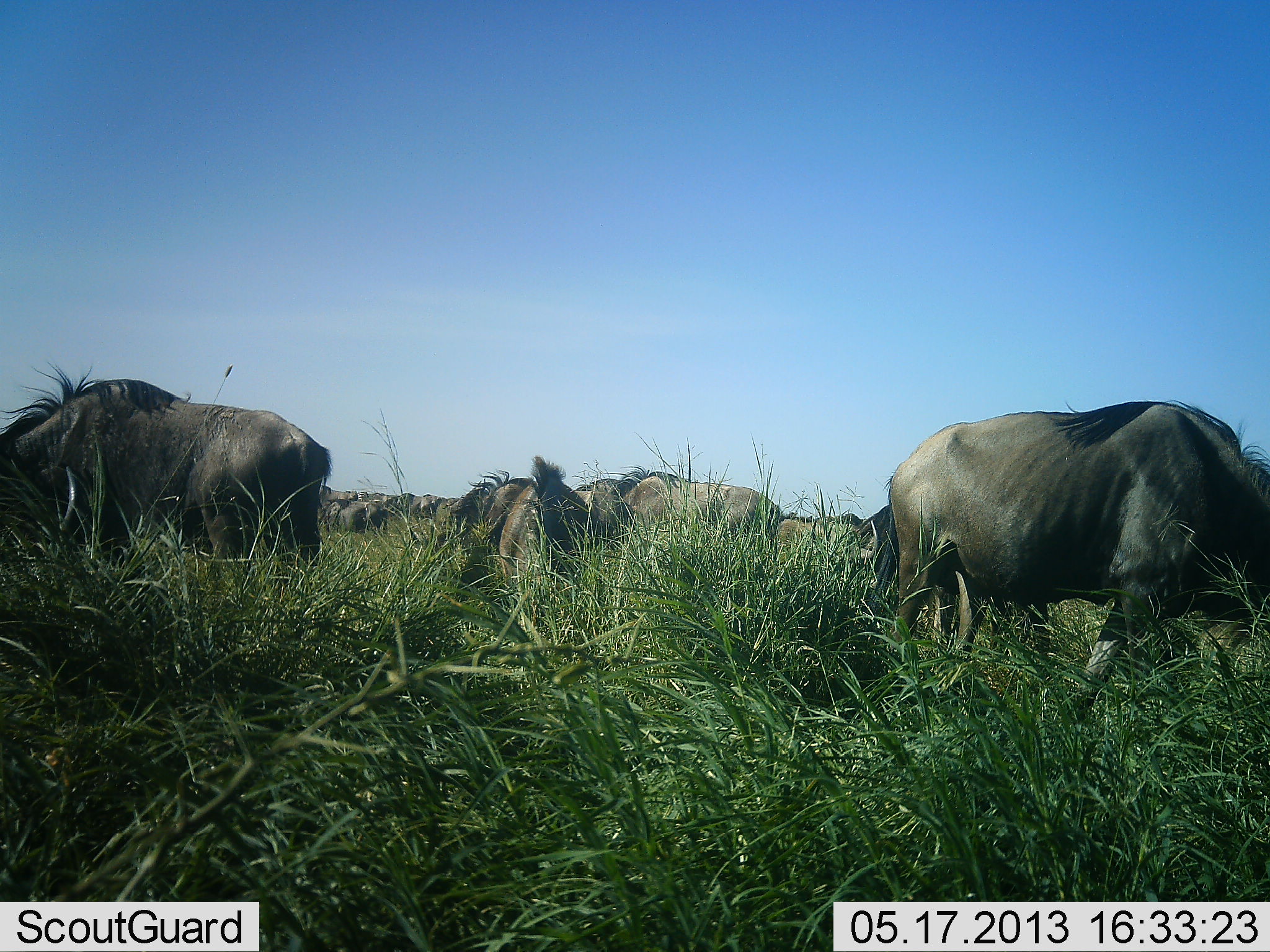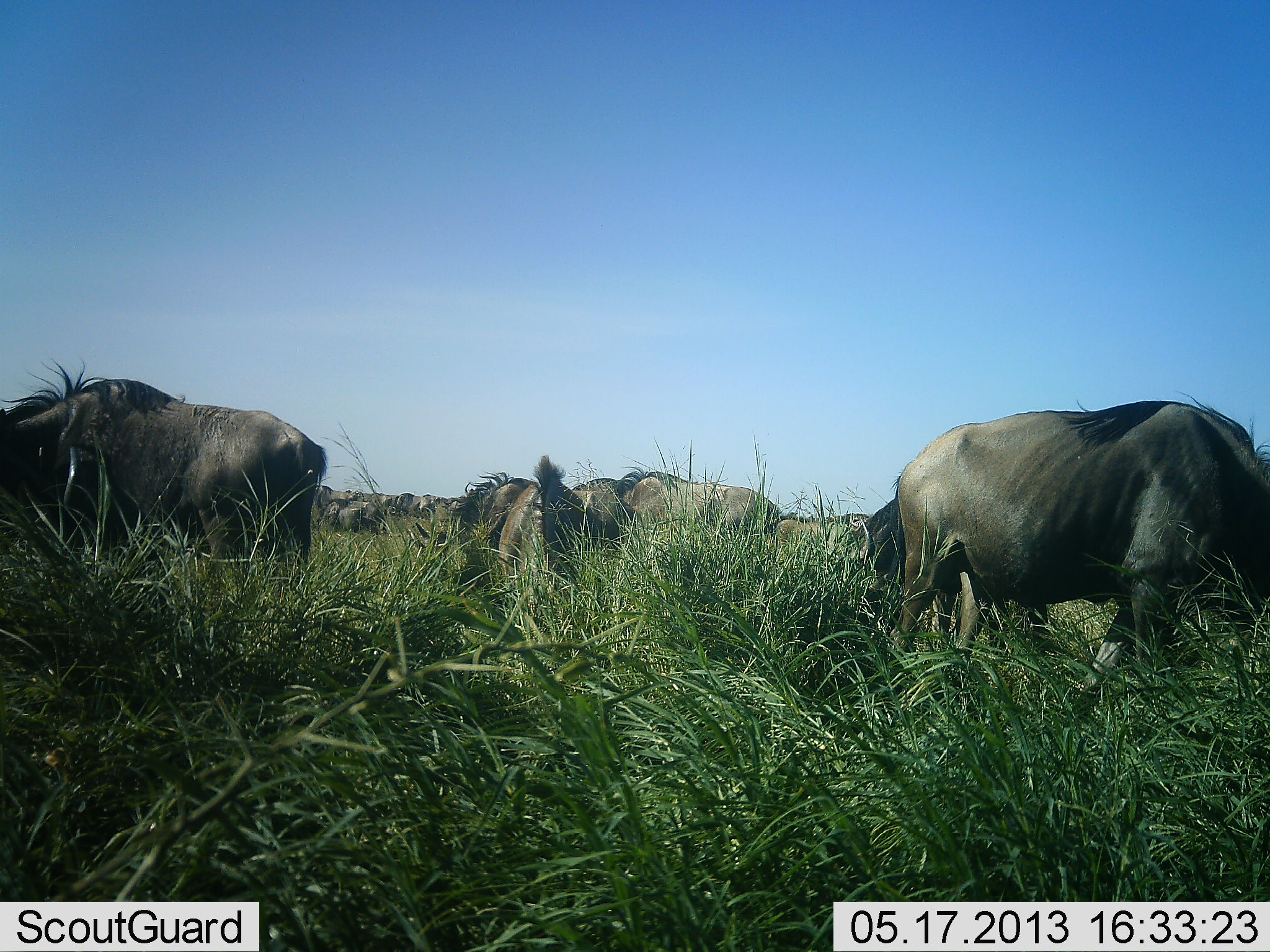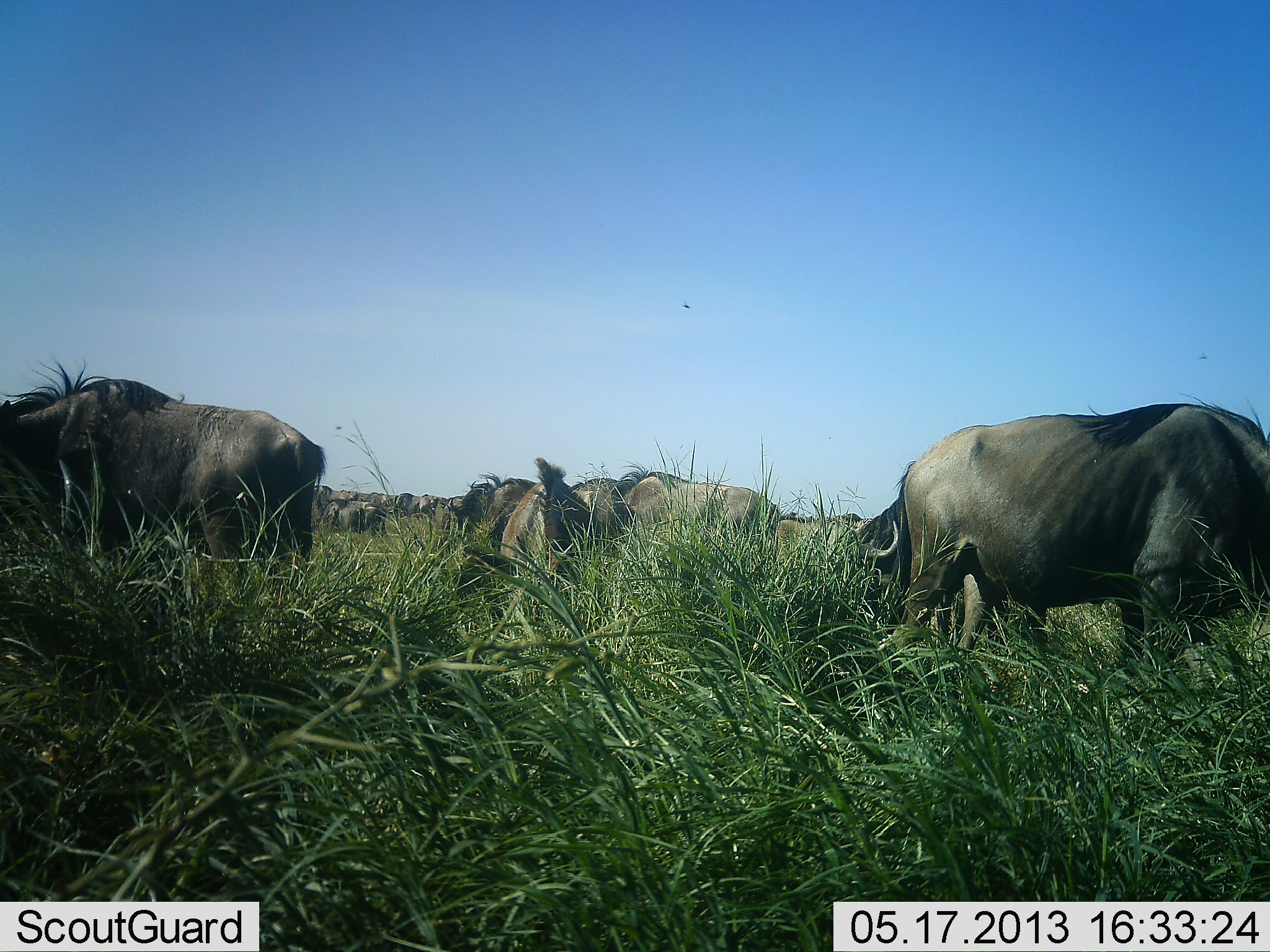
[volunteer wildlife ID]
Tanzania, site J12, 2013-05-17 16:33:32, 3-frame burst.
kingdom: Animalia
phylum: Chordata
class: Mammalia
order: Artiodactyla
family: Bovidae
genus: Connochaetes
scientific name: Connochaetes taurinus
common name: blue wildebeest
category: wildebeest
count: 11-50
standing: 70%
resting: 0%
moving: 10%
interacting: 0%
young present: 0%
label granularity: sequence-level